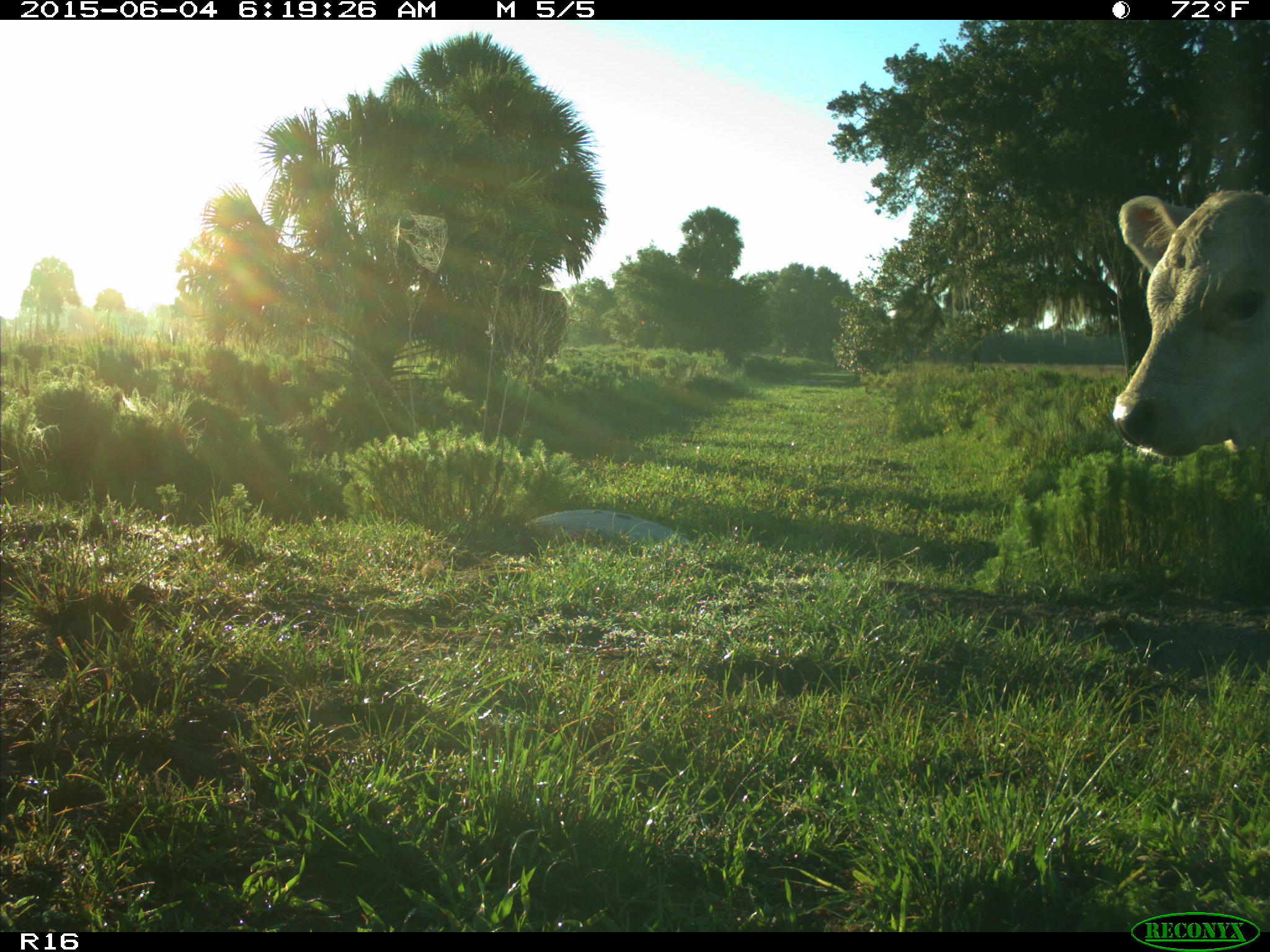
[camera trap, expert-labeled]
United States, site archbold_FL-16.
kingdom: Animalia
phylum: Chordata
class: Mammalia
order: Artiodactyla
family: Bovidae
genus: Bos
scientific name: Bos taurus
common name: domestic cow